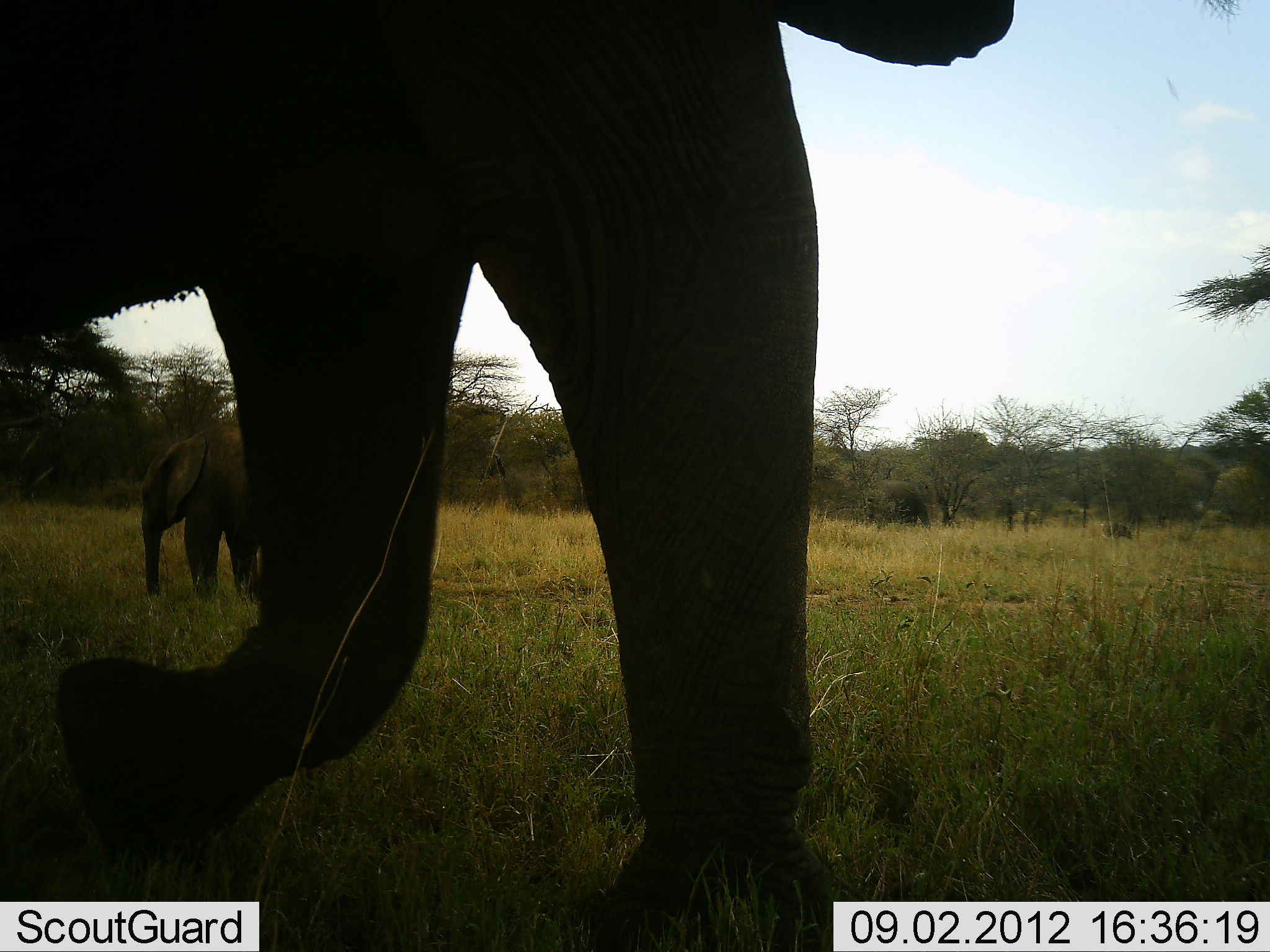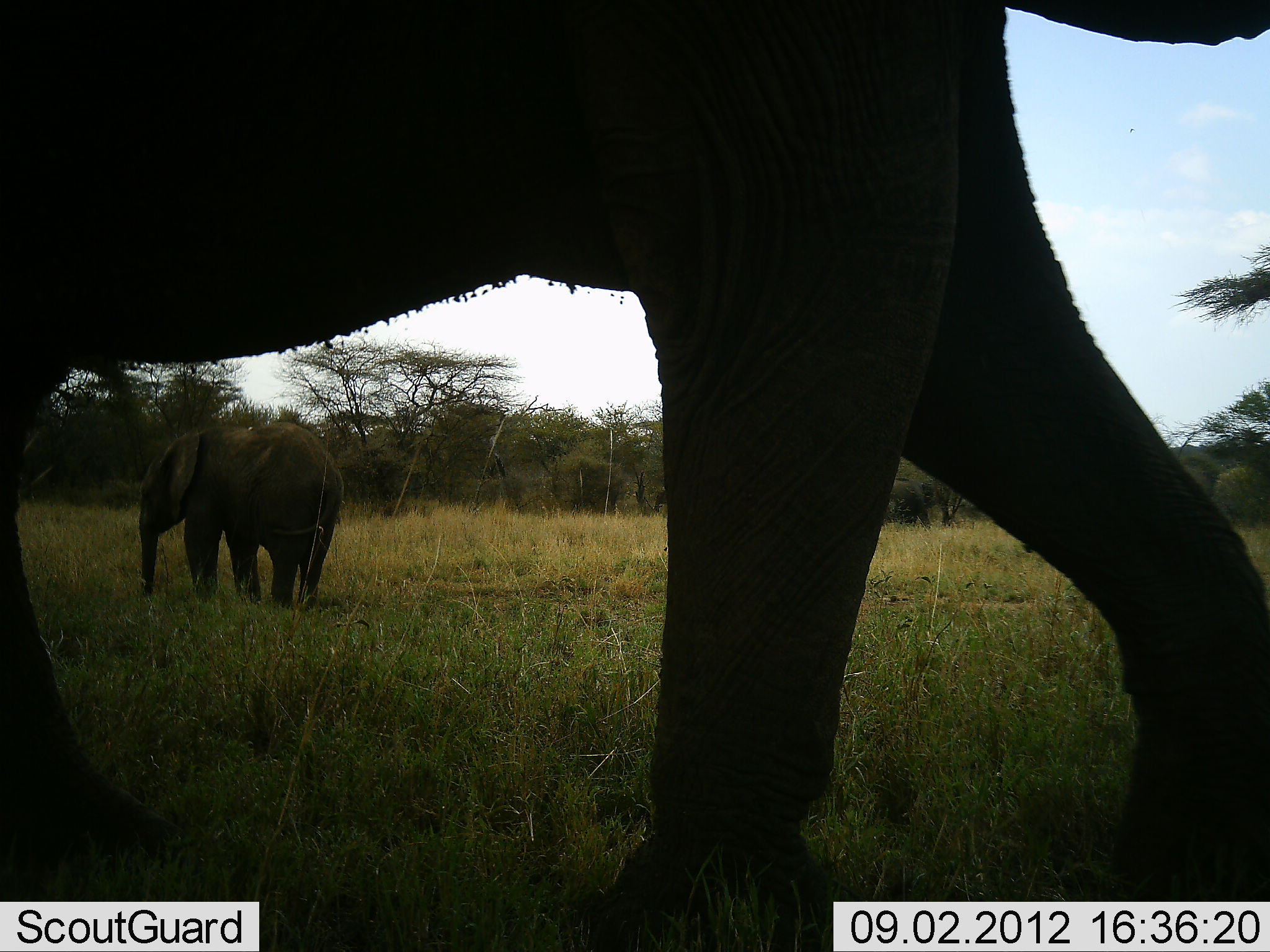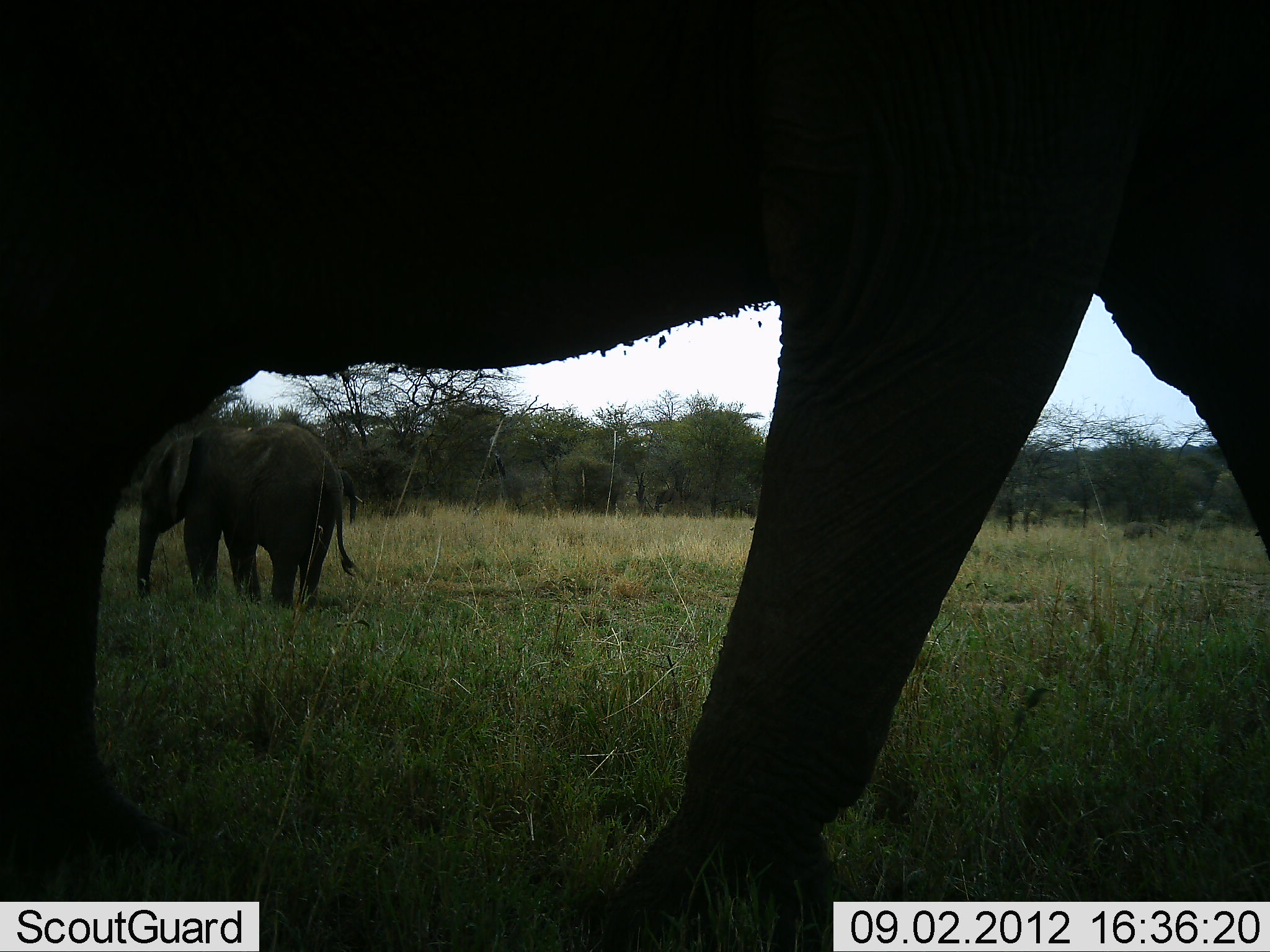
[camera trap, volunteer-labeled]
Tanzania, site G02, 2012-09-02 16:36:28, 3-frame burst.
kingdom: Animalia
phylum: Chordata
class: Mammalia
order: Proboscidea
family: Elephantidae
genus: Loxodonta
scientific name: Loxodonta africana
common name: african bush elephant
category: elephant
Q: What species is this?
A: Elephant (african bush elephant) (Loxodonta africana).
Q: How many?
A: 2.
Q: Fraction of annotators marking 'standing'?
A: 70%.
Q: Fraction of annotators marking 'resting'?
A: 0%.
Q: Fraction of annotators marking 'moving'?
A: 100%.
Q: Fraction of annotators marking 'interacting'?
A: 0%.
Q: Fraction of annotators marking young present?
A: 20%.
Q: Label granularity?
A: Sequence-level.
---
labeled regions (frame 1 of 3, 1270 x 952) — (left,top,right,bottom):
animal: (0,1,1016,951); (143,421,265,610)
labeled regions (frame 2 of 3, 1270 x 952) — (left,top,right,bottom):
animal: (0,1,1268,951); (139,422,343,611)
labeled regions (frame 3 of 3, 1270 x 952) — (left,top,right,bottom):
animal: (0,1,1269,951); (134,423,361,607)